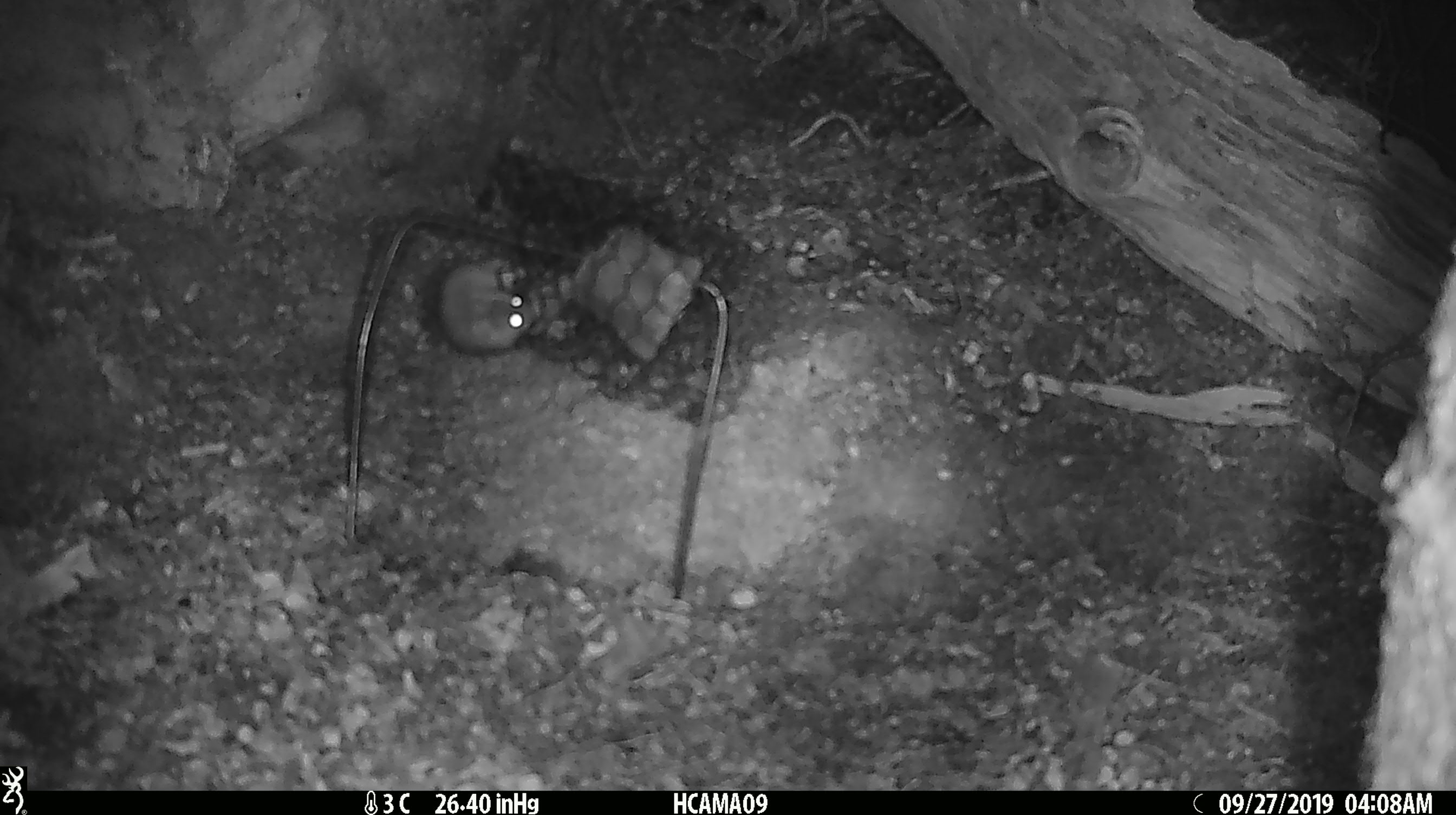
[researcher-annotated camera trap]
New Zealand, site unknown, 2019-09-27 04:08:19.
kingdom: Animalia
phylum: Chordata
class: Mammalia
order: Rodentia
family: Muridae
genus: Mus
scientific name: Mus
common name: mouse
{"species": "mouse (Mus)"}